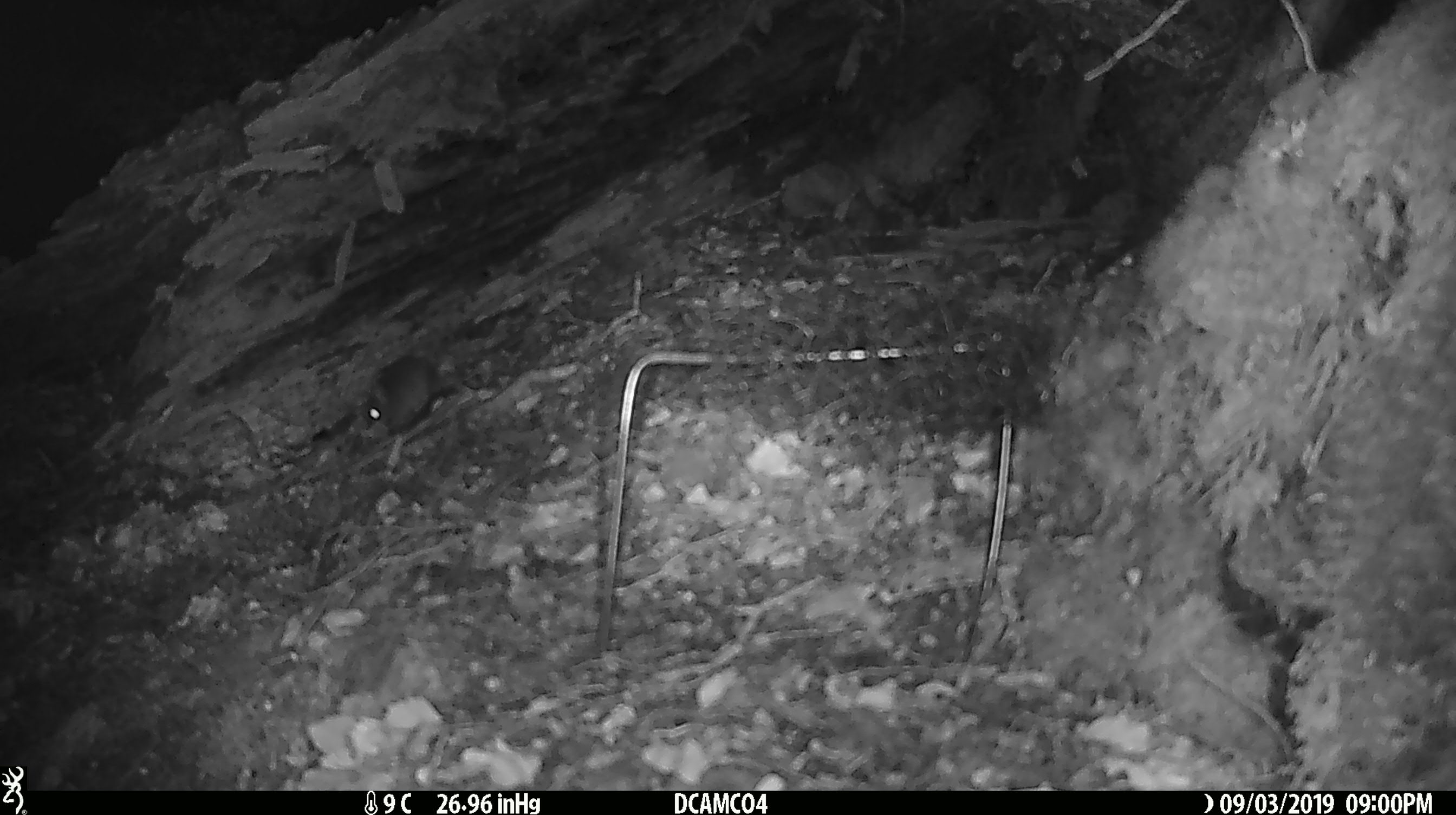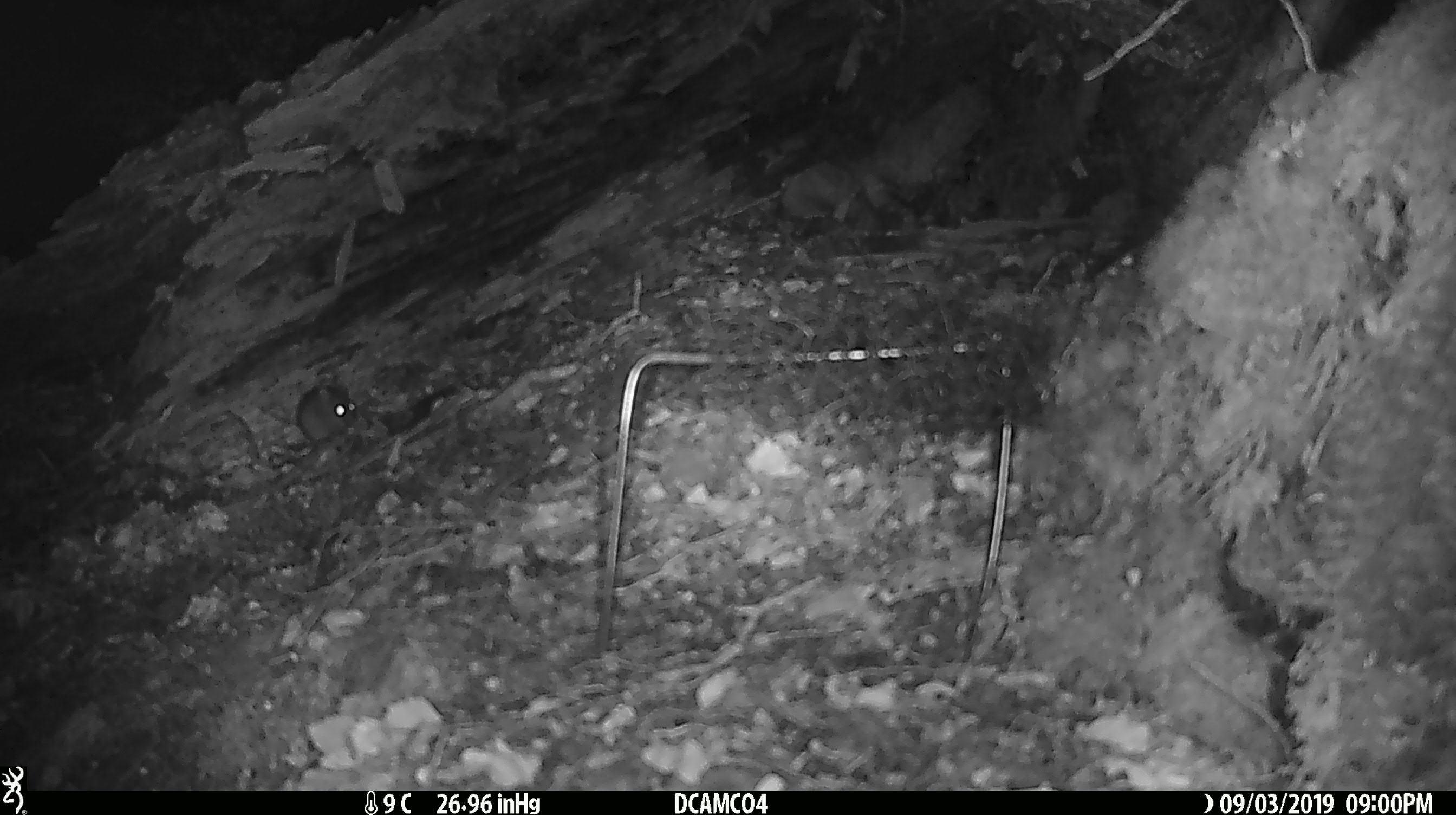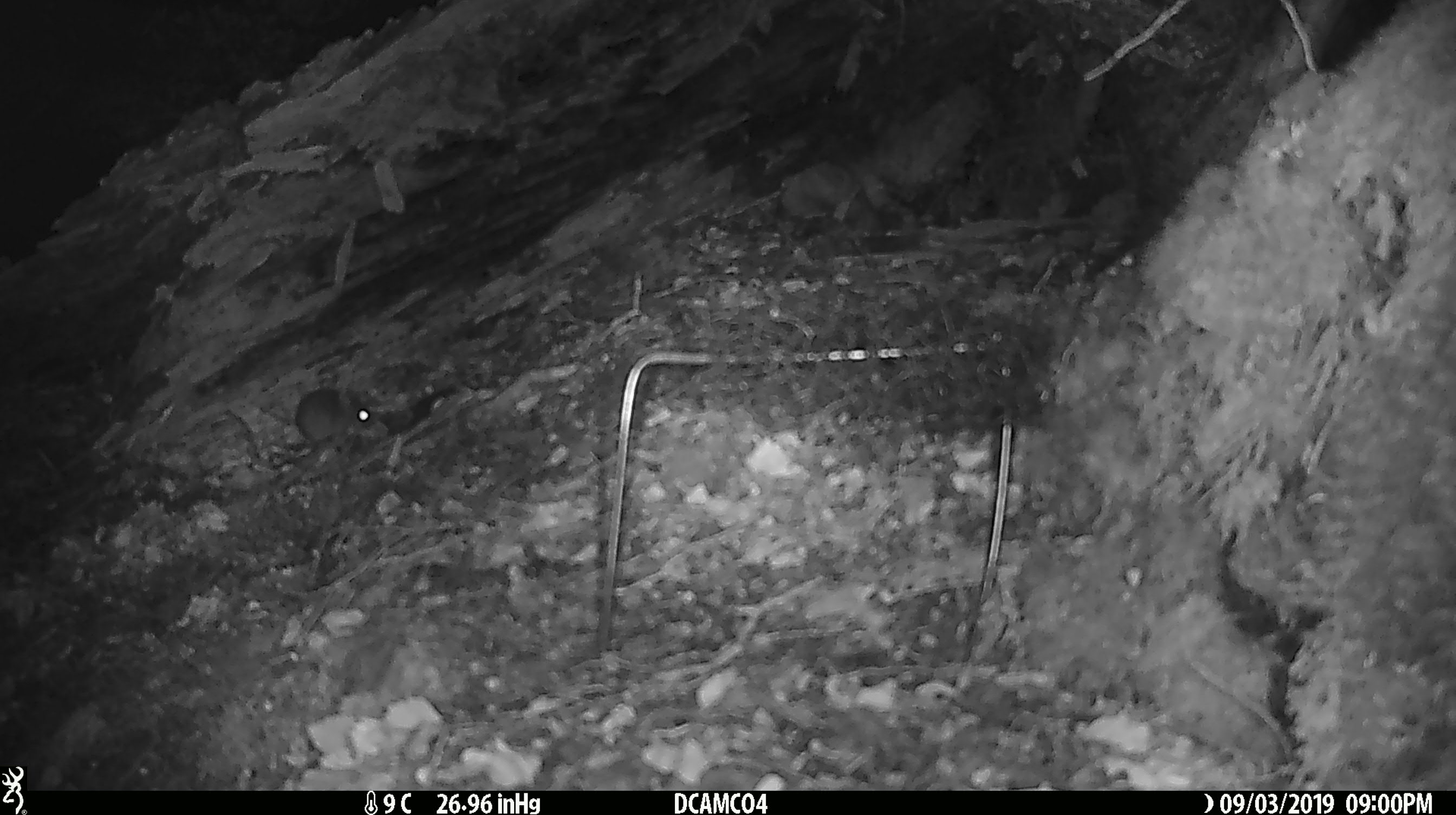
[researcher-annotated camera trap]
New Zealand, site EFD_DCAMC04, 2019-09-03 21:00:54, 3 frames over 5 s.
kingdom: Animalia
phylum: Chordata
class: Mammalia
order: Rodentia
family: Muridae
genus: Mus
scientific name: Mus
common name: mouse